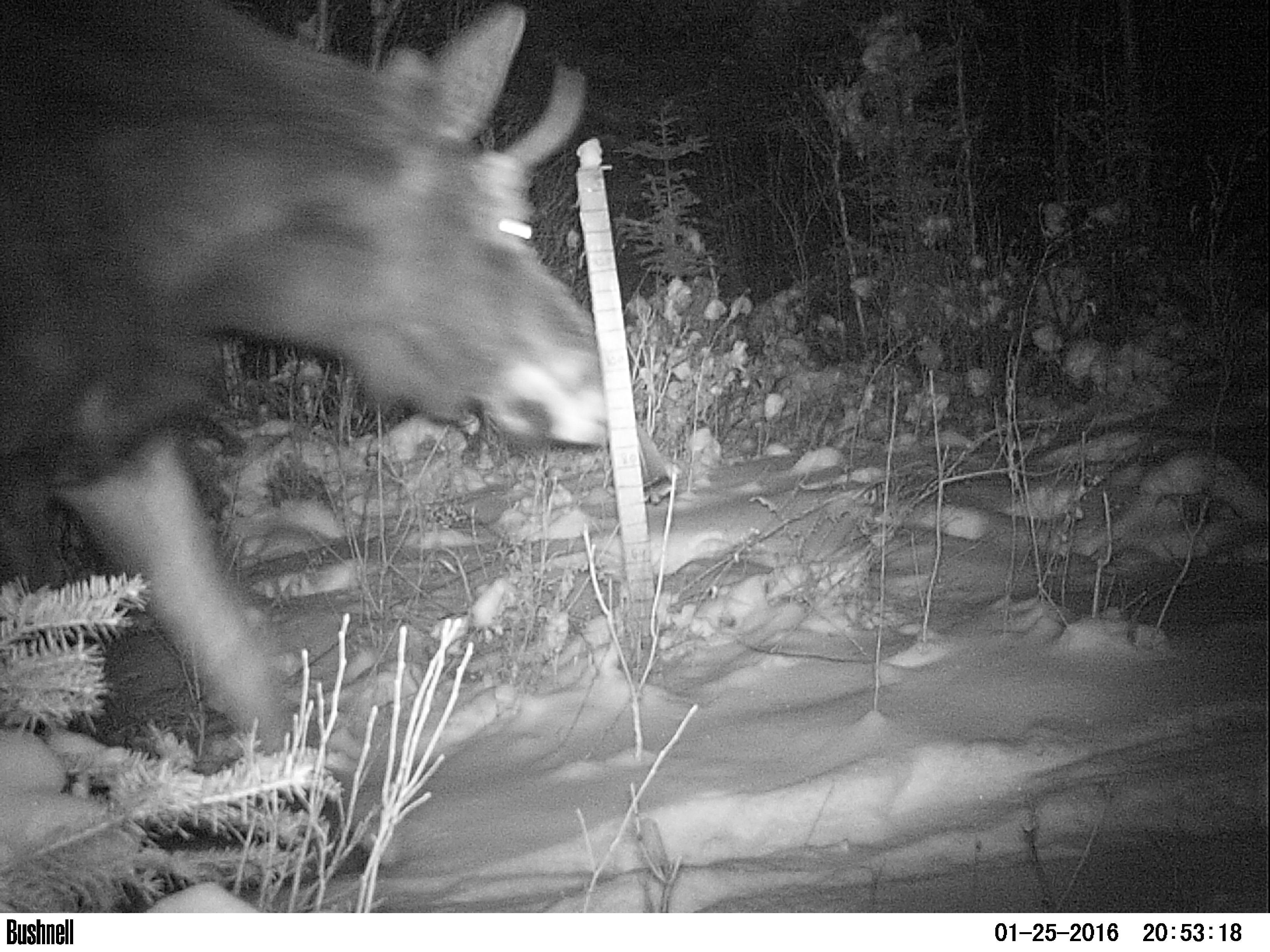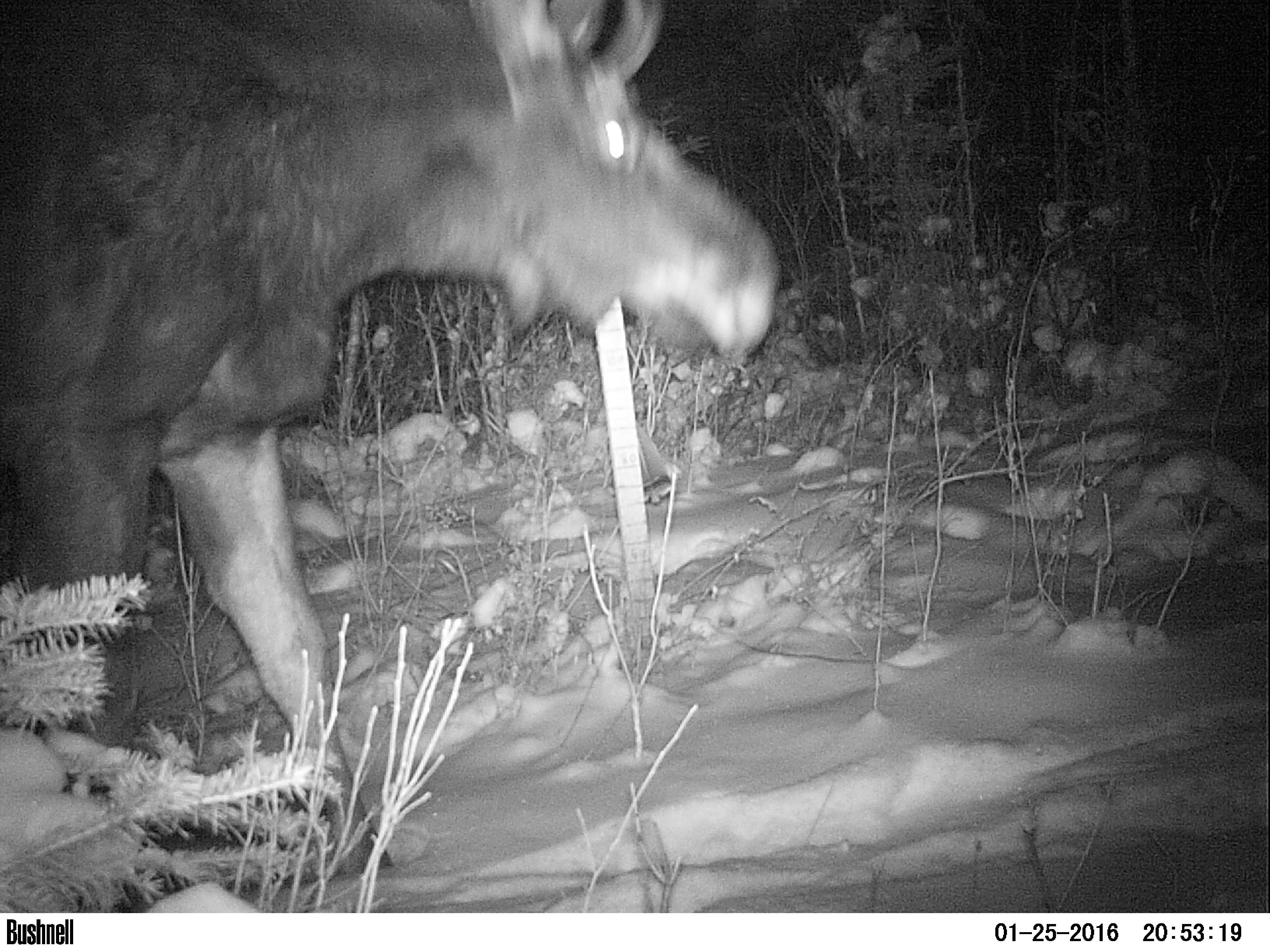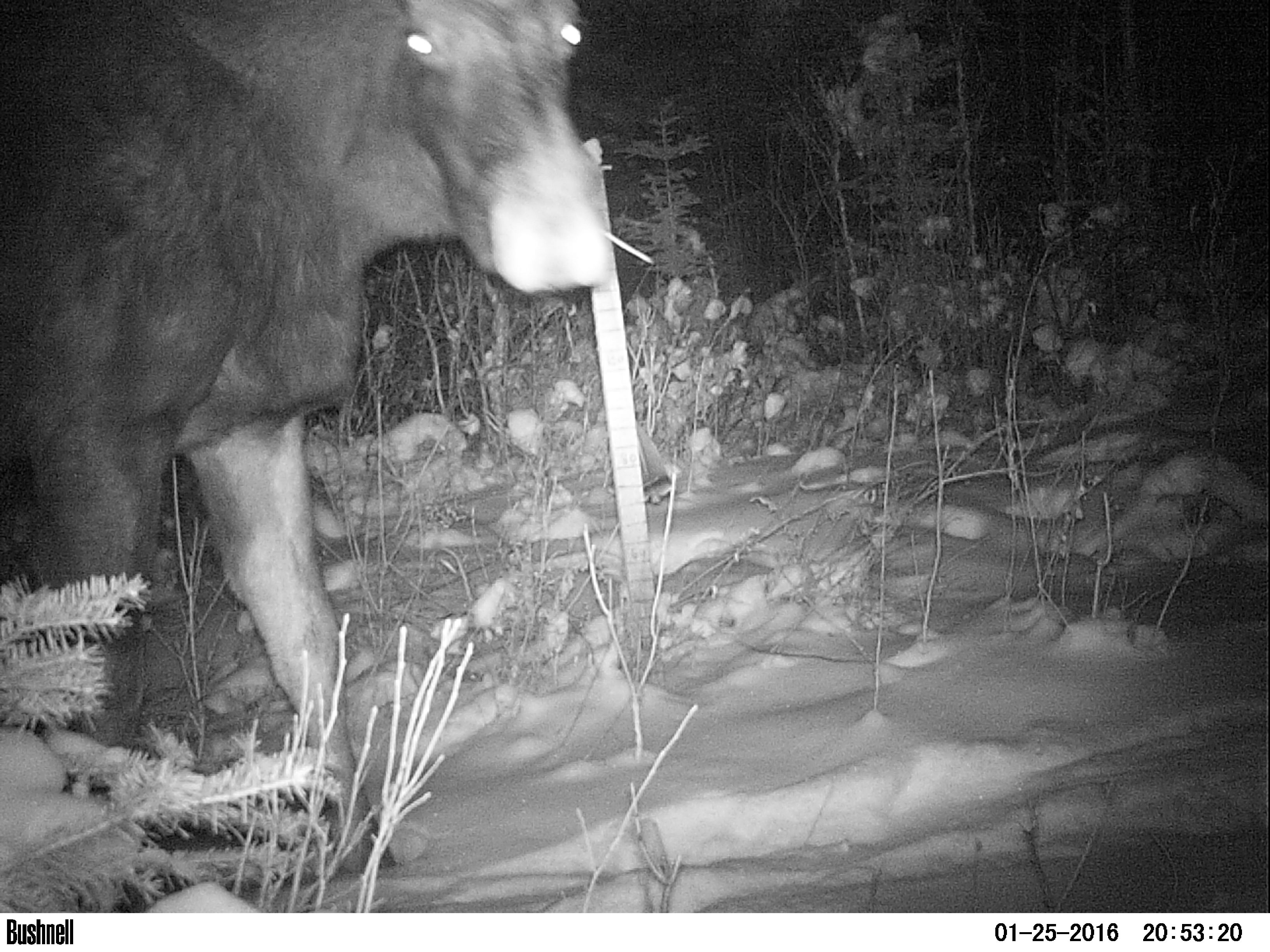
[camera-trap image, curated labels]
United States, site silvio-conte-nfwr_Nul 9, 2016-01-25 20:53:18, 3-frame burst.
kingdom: Animalia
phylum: Chordata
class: Mammalia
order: Artiodactyla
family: Cervidae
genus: Alces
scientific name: Alces alces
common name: moose